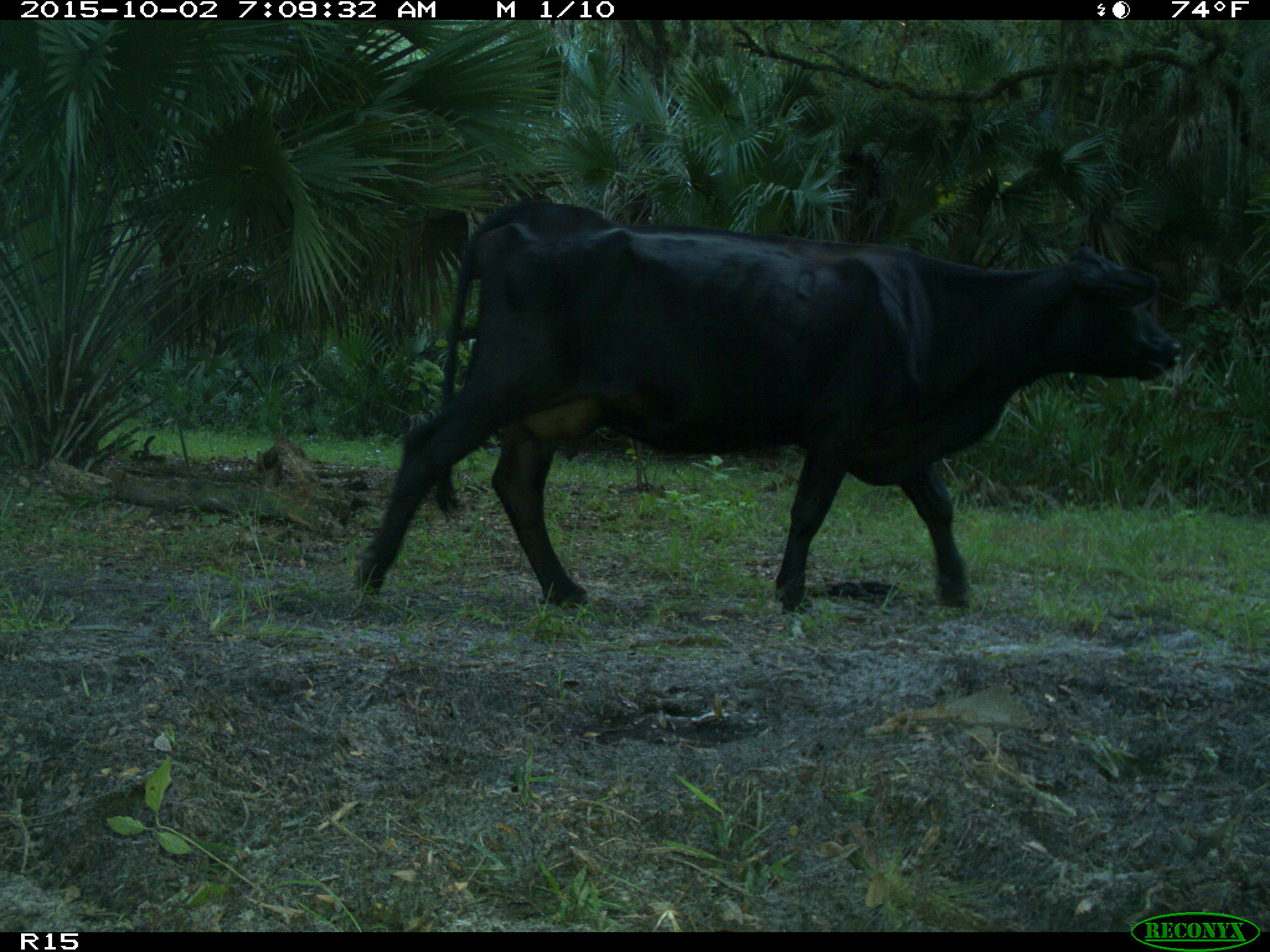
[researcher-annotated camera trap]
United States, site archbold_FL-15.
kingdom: Animalia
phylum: Chordata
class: Mammalia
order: Artiodactyla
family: Bovidae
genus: Bos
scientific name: Bos taurus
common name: domestic cow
Bos taurus (domestic cow).